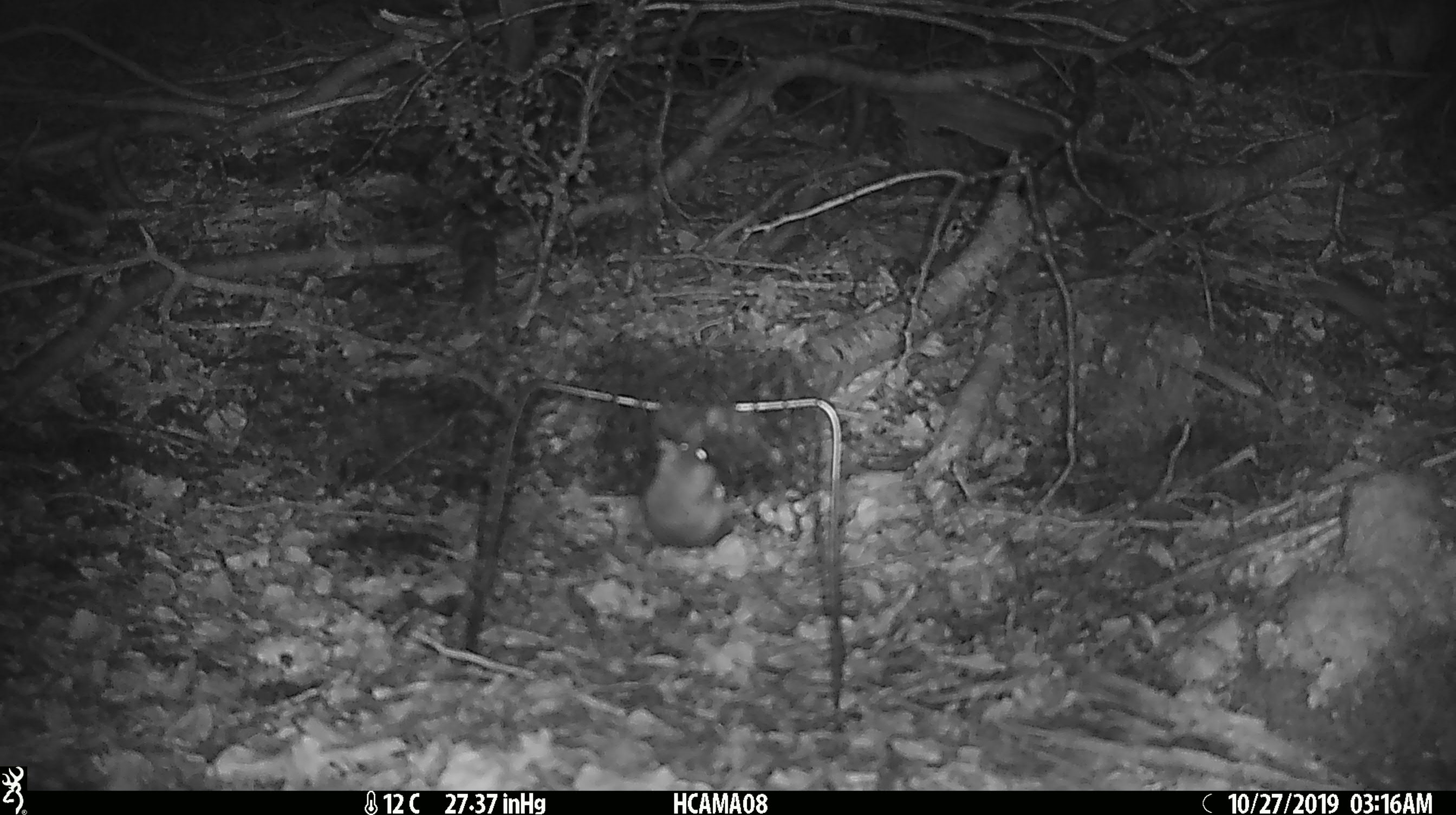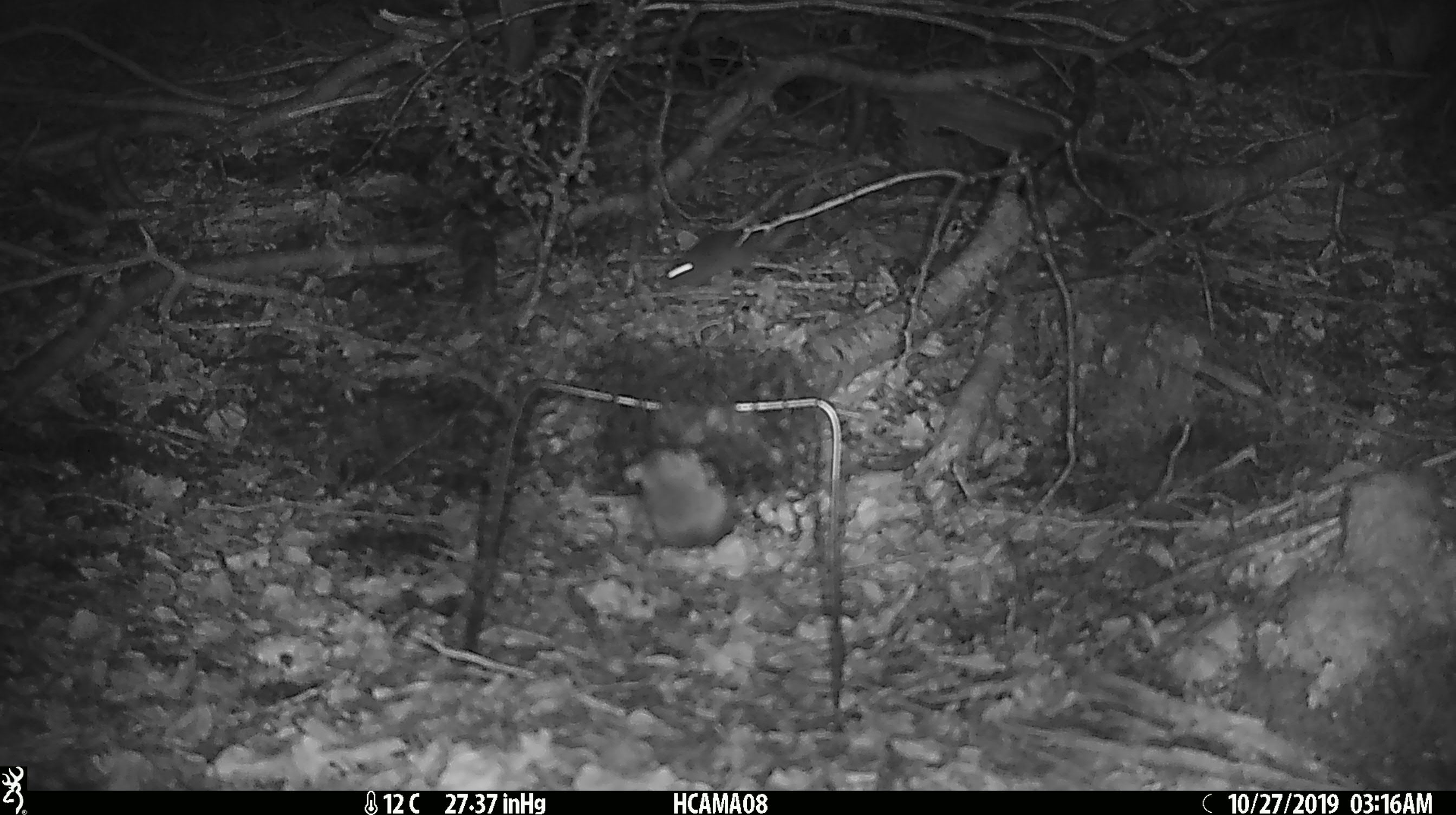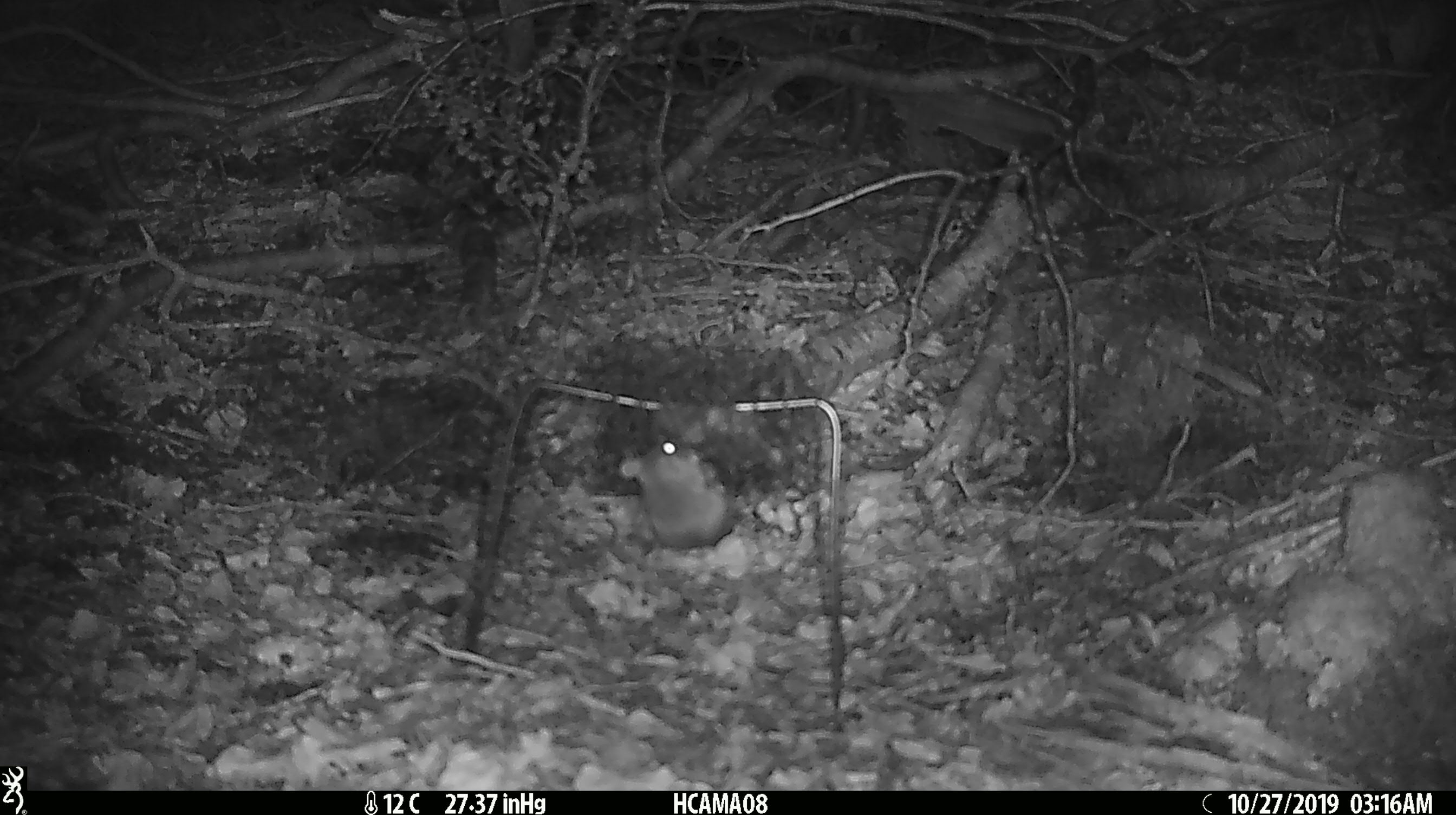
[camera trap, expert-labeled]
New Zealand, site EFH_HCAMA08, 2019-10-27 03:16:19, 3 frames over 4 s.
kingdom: Animalia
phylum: Chordata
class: Mammalia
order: Rodentia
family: Muridae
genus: Mus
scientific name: Mus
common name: mouse